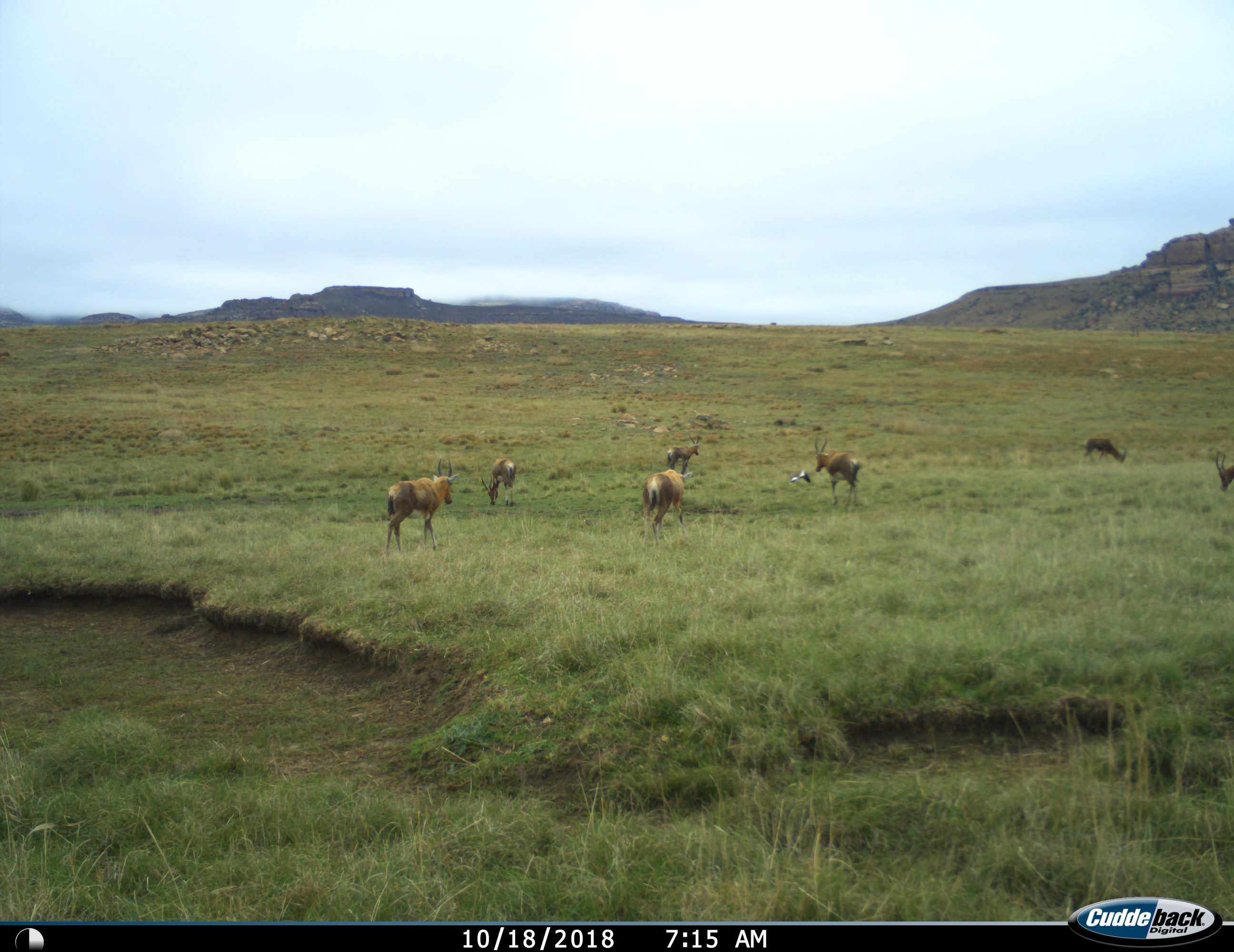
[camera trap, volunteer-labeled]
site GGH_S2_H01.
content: unidentified animal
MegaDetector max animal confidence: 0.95